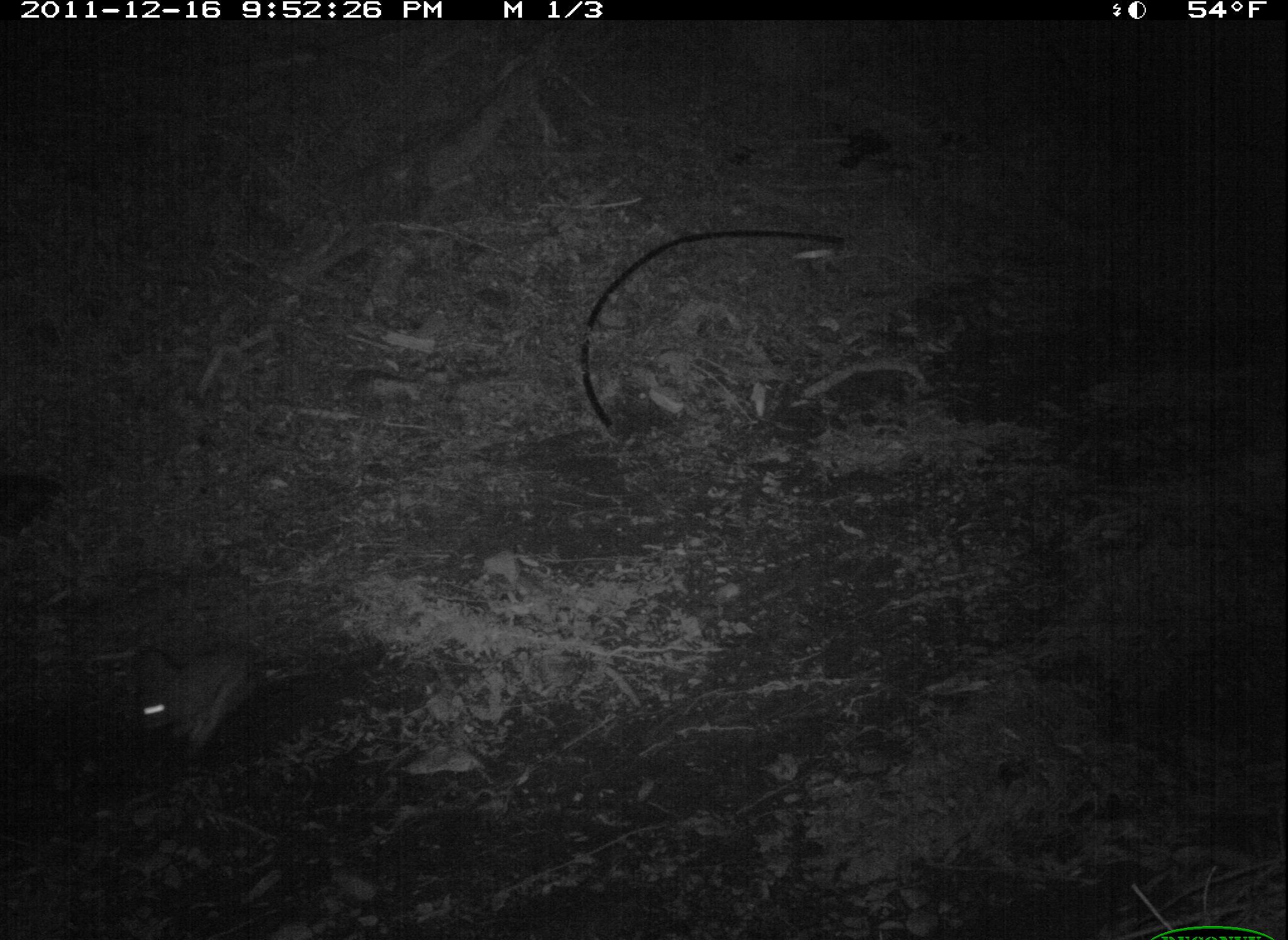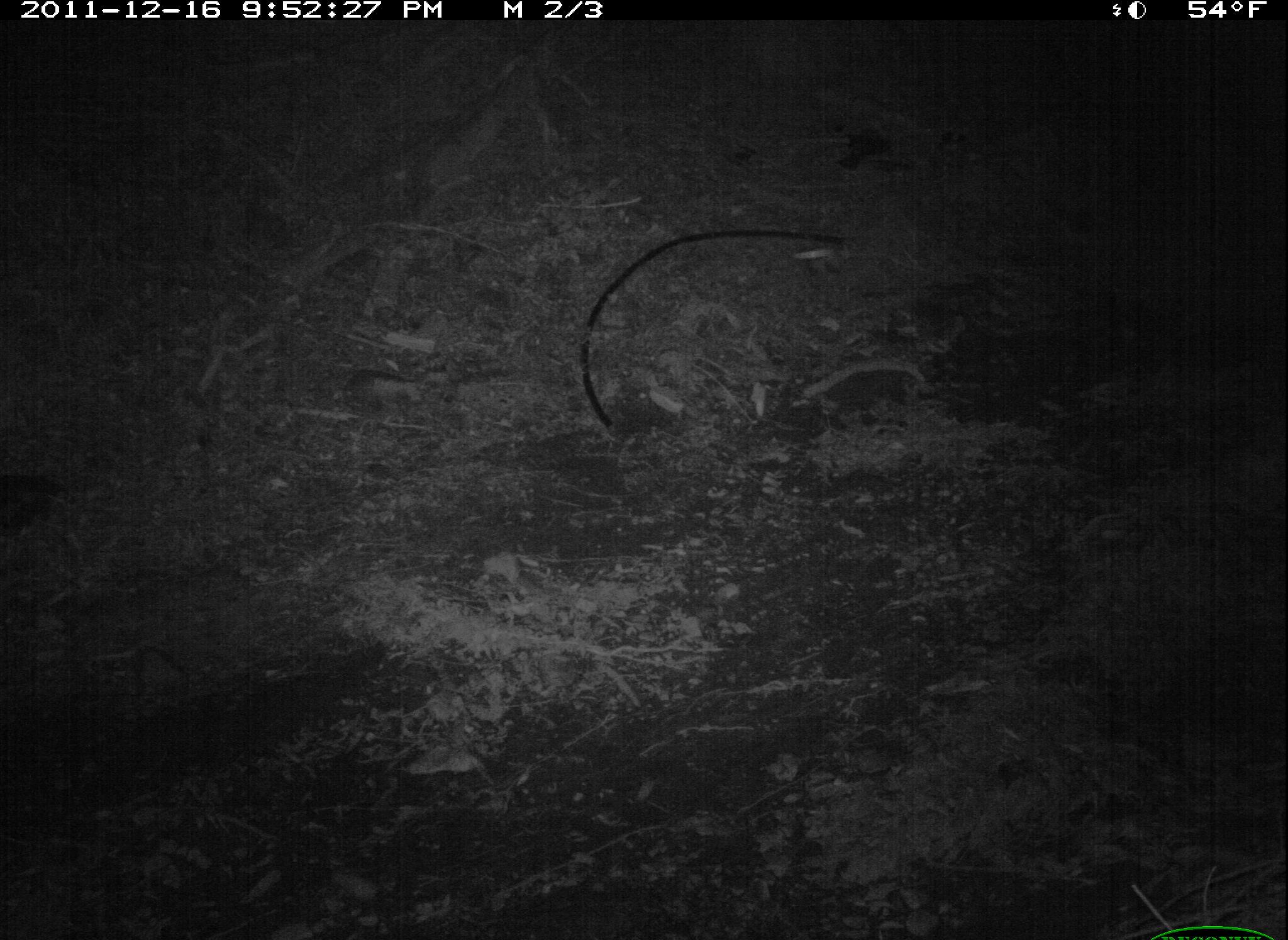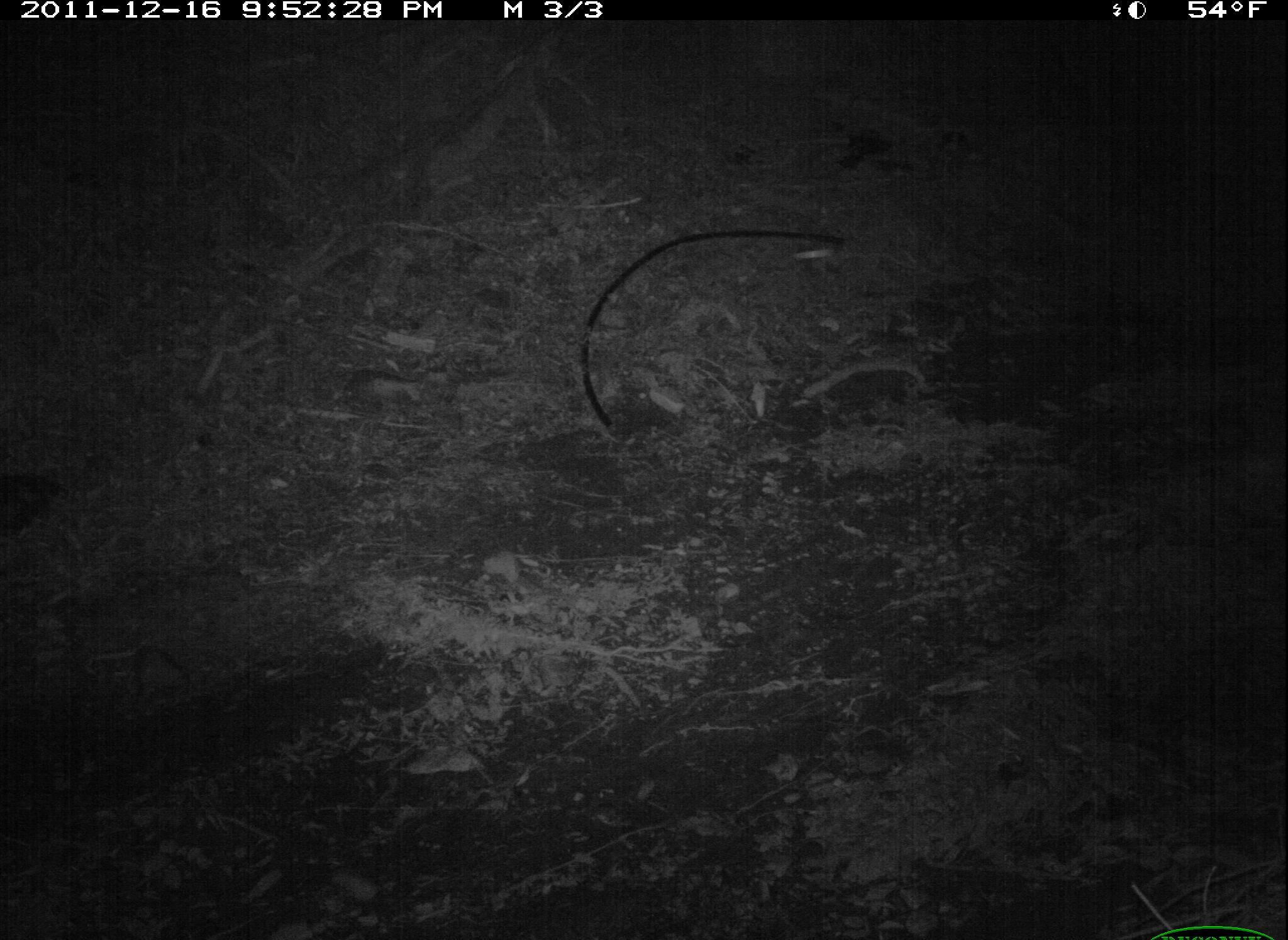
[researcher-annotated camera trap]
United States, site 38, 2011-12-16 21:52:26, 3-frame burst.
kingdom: Animalia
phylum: Chordata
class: Mammalia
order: Lagomorpha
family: Leporidae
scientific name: Leporidae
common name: rabbits and hares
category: rabbit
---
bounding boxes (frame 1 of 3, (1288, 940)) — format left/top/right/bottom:
rabbit: 121/627/282/784